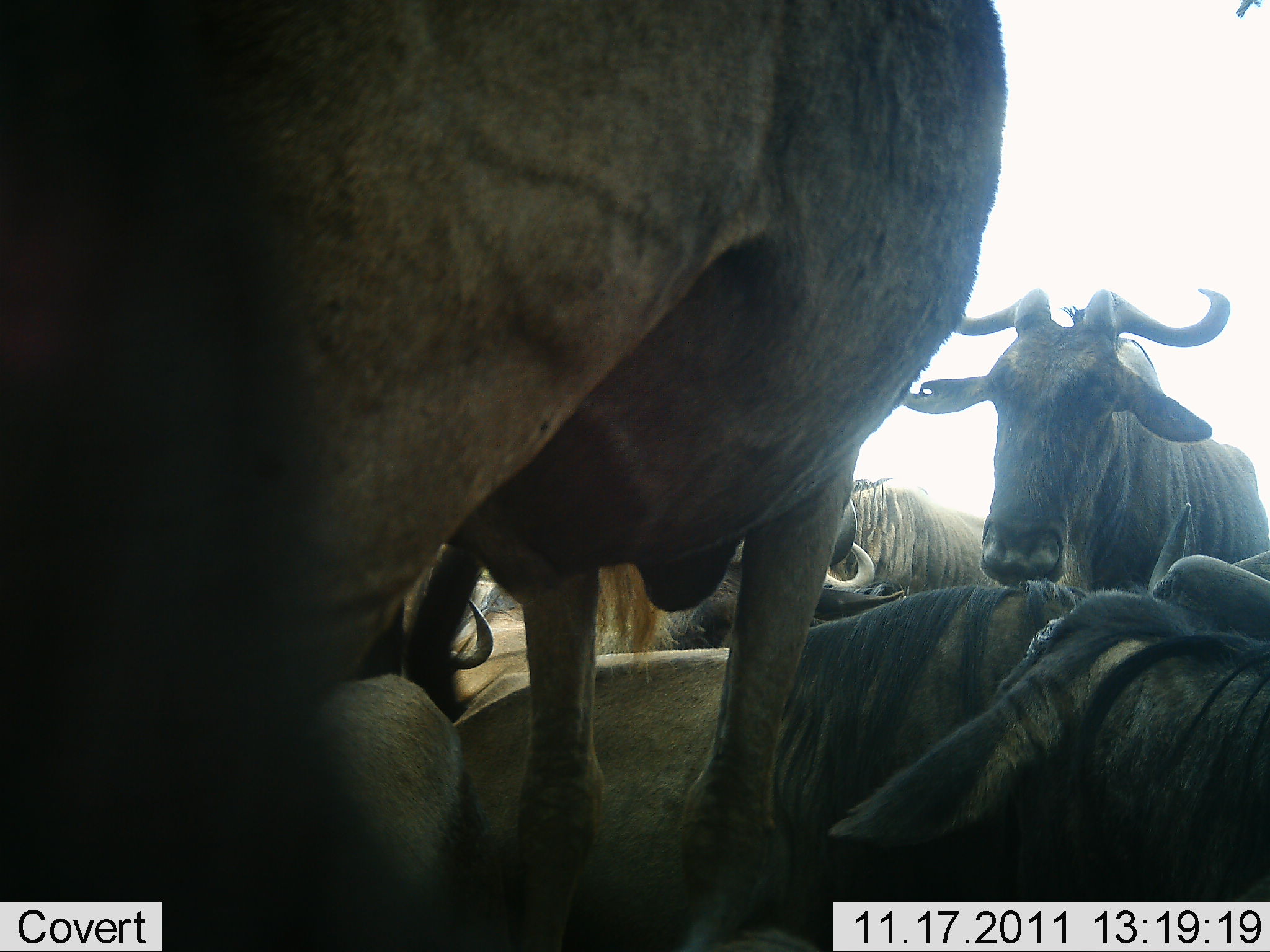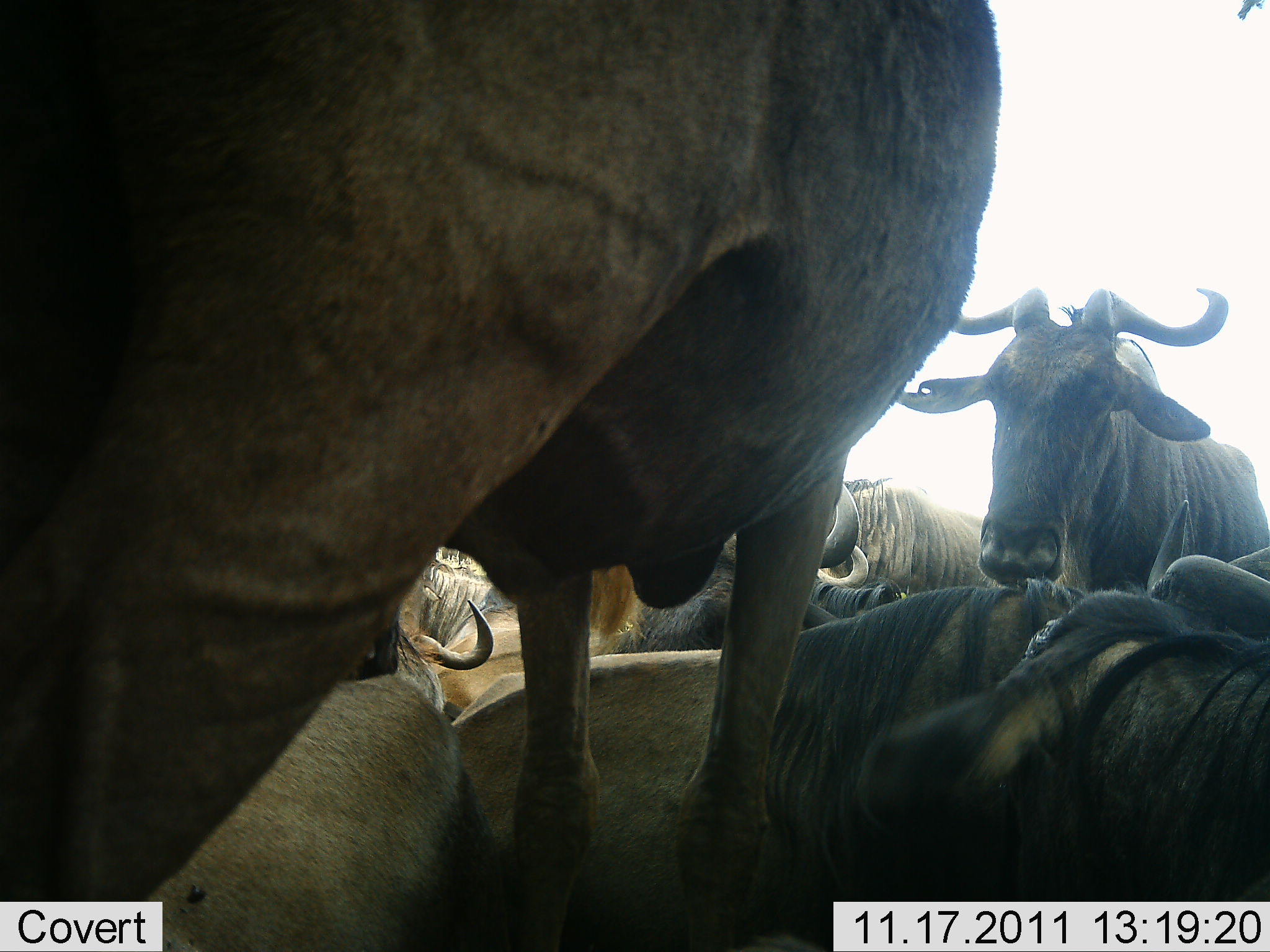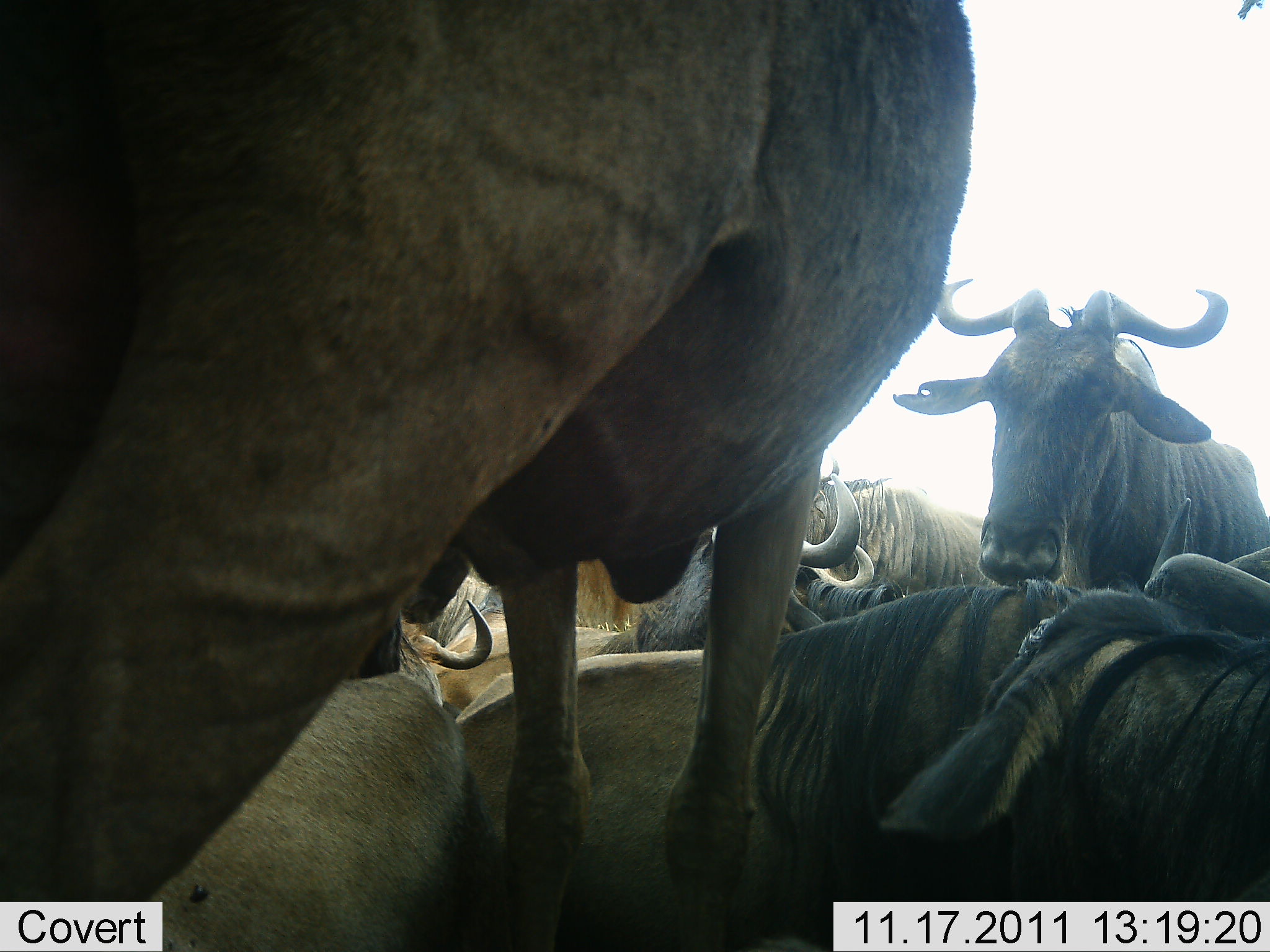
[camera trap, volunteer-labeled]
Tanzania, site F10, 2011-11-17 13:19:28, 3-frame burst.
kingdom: Animalia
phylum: Chordata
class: Mammalia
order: Artiodactyla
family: Bovidae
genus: Connochaetes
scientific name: Connochaetes taurinus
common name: blue wildebeest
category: wildebeest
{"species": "wildebeest (blue wildebeest) (Connochaetes taurinus)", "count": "6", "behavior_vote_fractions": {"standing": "50%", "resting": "90%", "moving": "20%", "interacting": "10%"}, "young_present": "0%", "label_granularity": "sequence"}